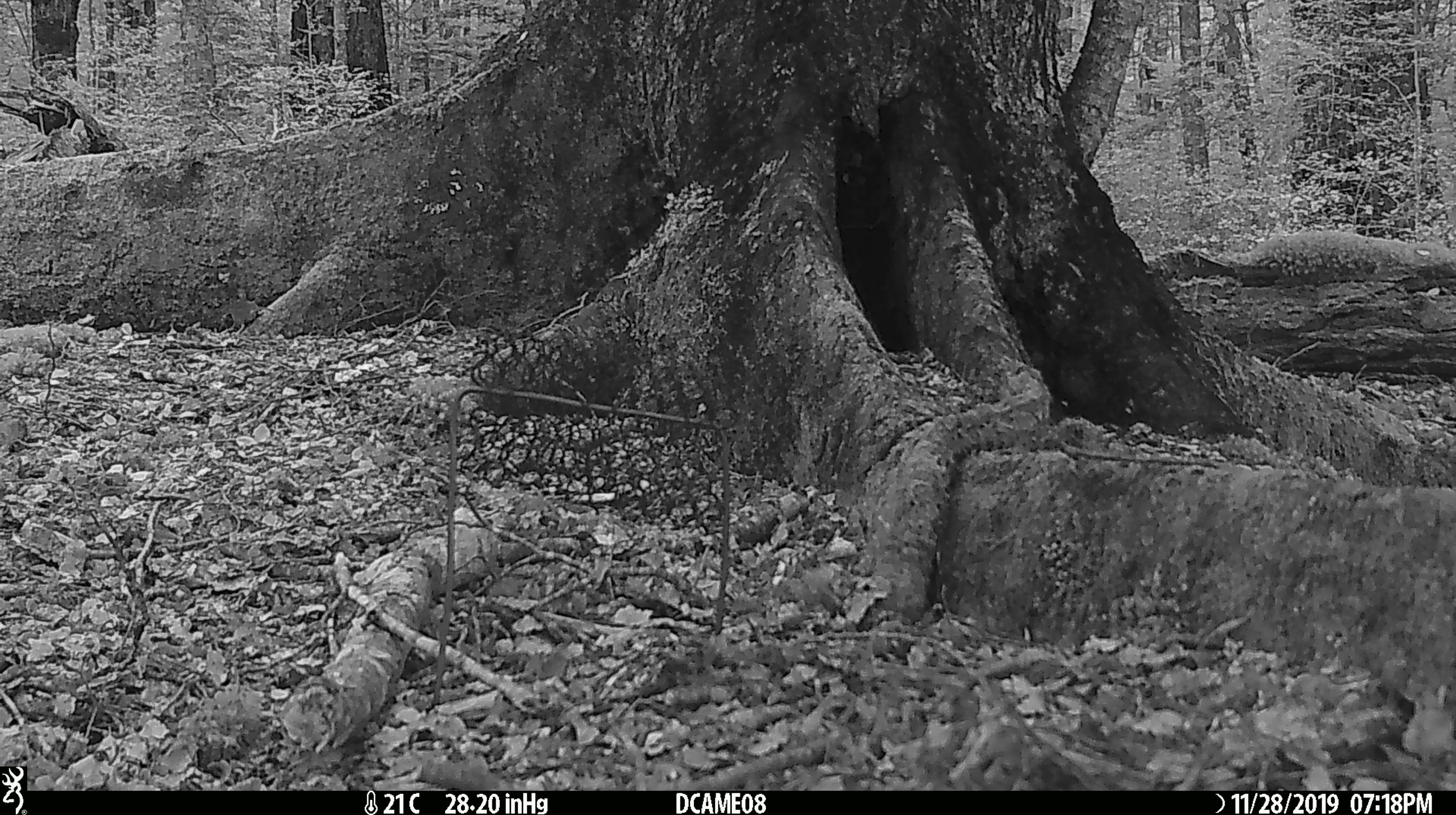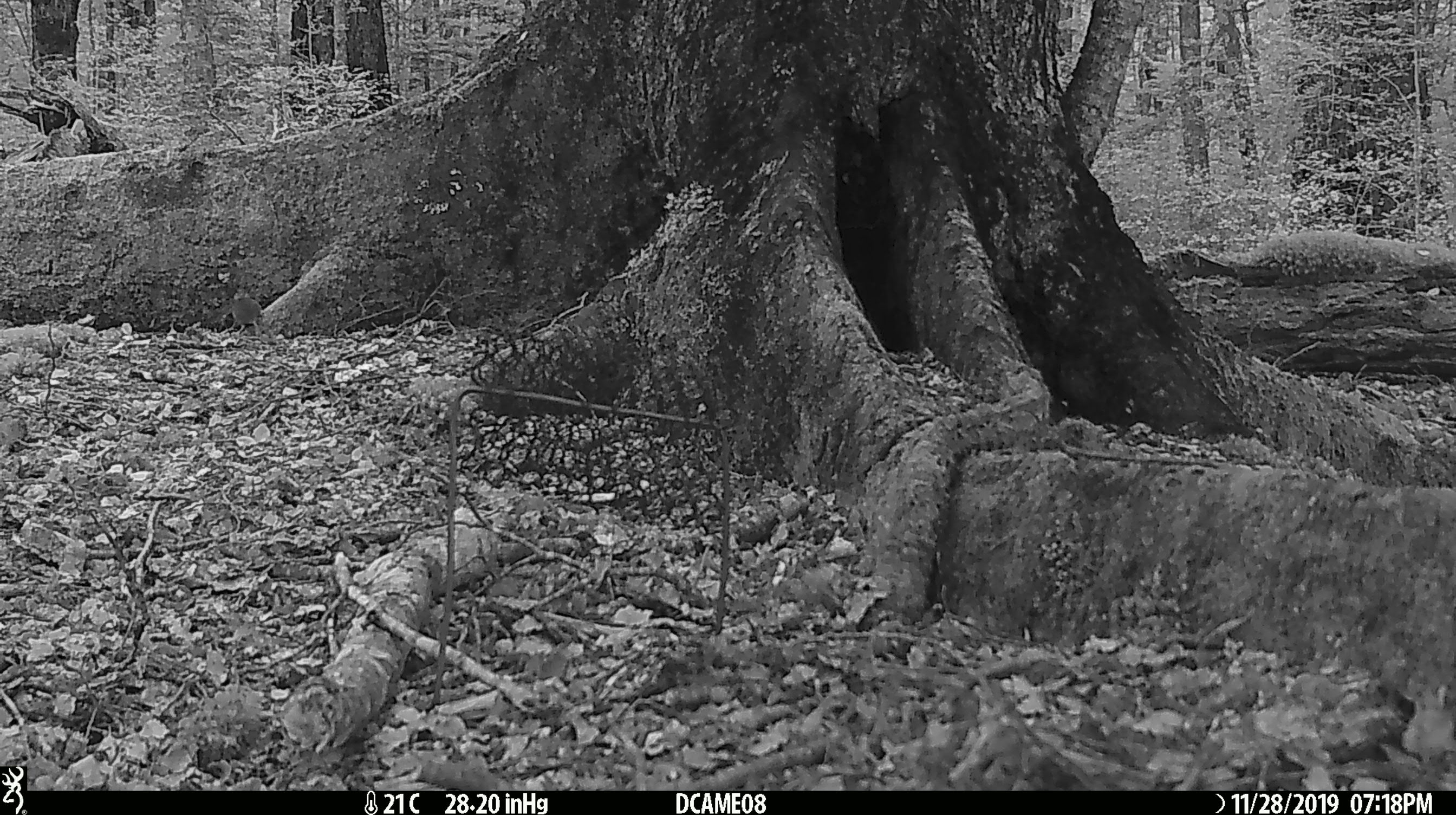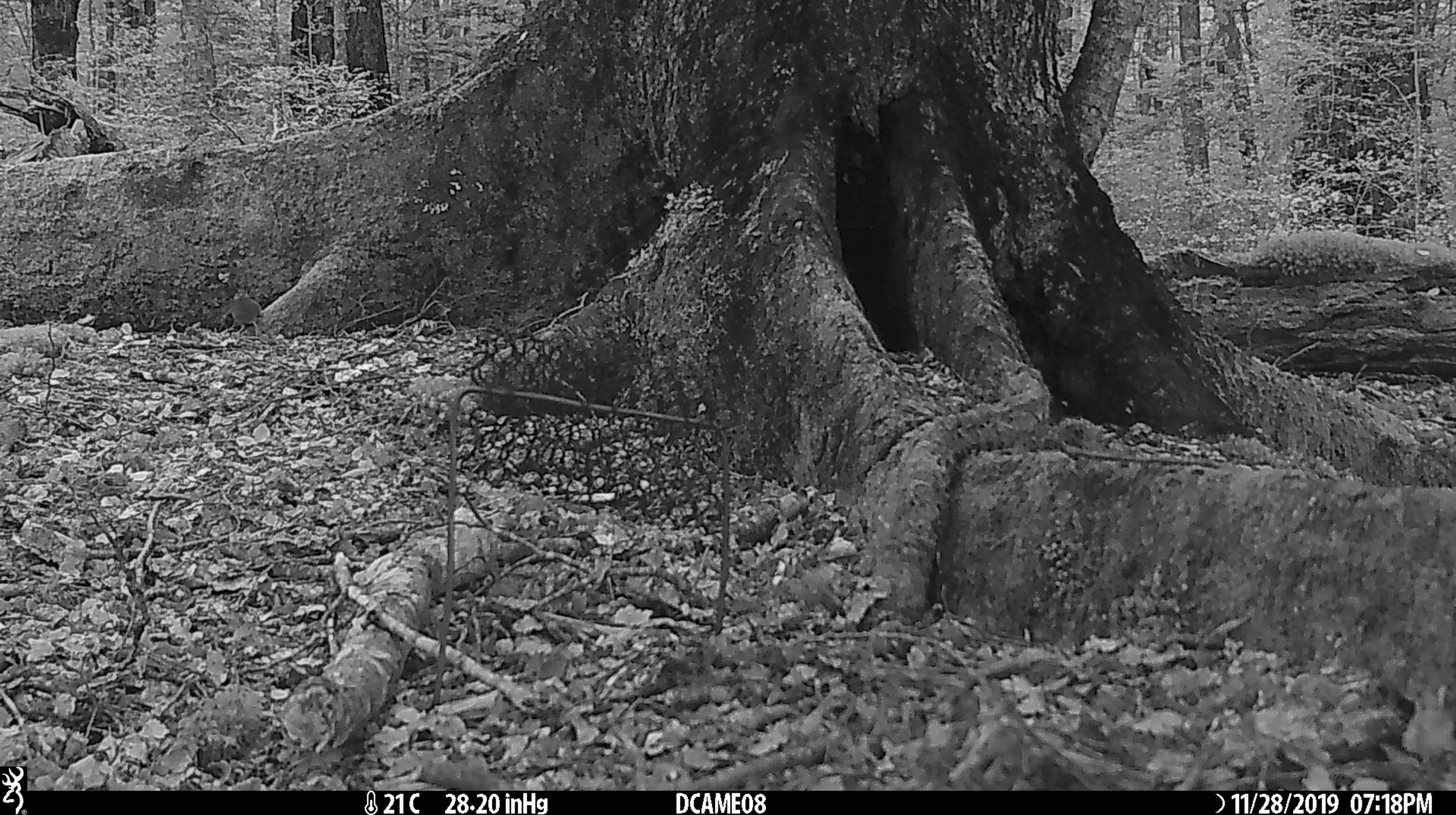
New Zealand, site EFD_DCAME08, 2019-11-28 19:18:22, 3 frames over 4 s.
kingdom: Animalia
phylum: Chordata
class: Mammalia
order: Rodentia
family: Muridae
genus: Mus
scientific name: Mus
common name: mouse